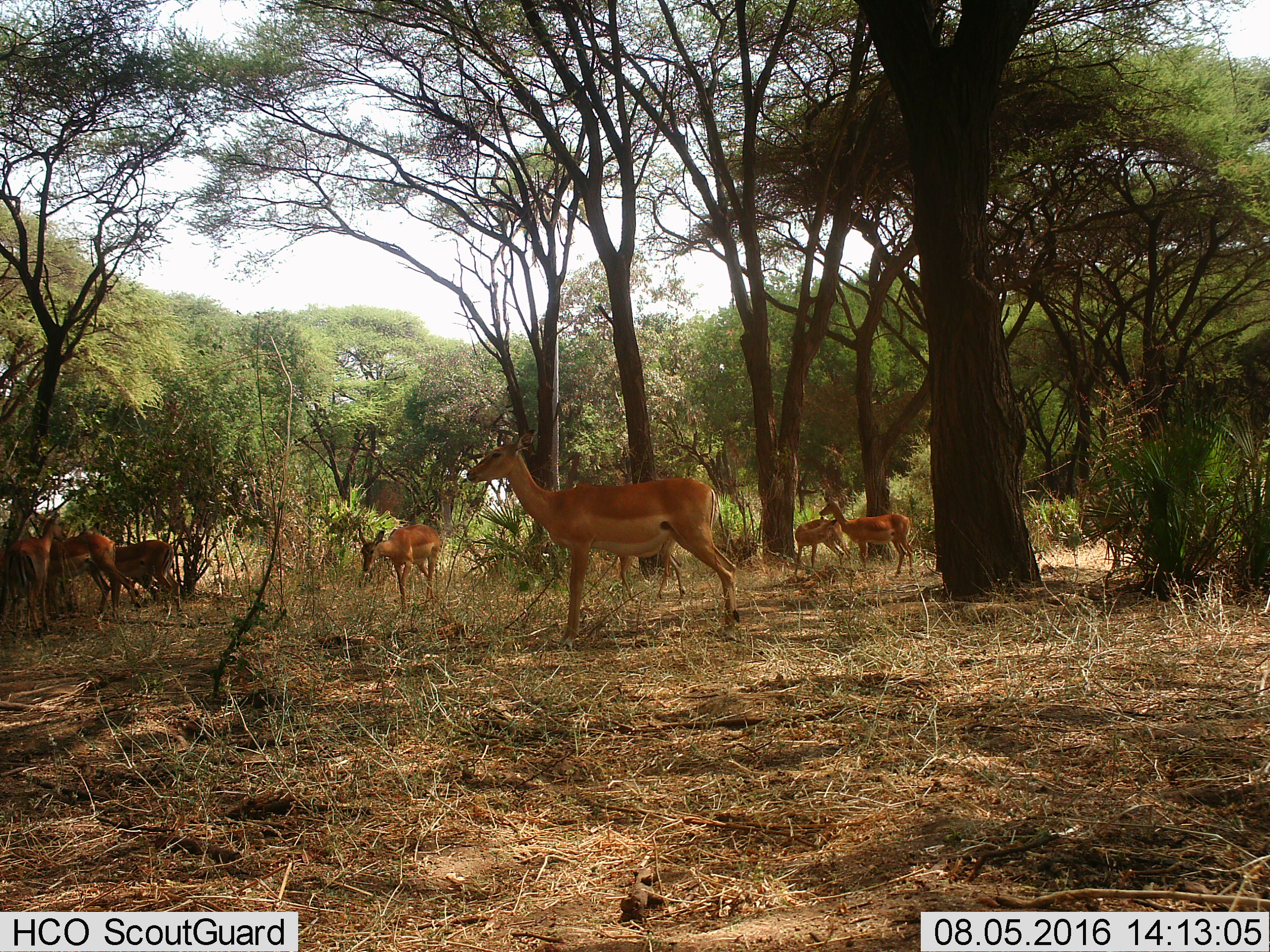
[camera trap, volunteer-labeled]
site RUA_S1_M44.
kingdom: Animalia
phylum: Chordata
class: Mammalia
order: Artiodactyla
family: Bovidae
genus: Aepyceros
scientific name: Aepyceros melampus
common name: impala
Impala (Aepyceros melampus), count 8. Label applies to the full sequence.